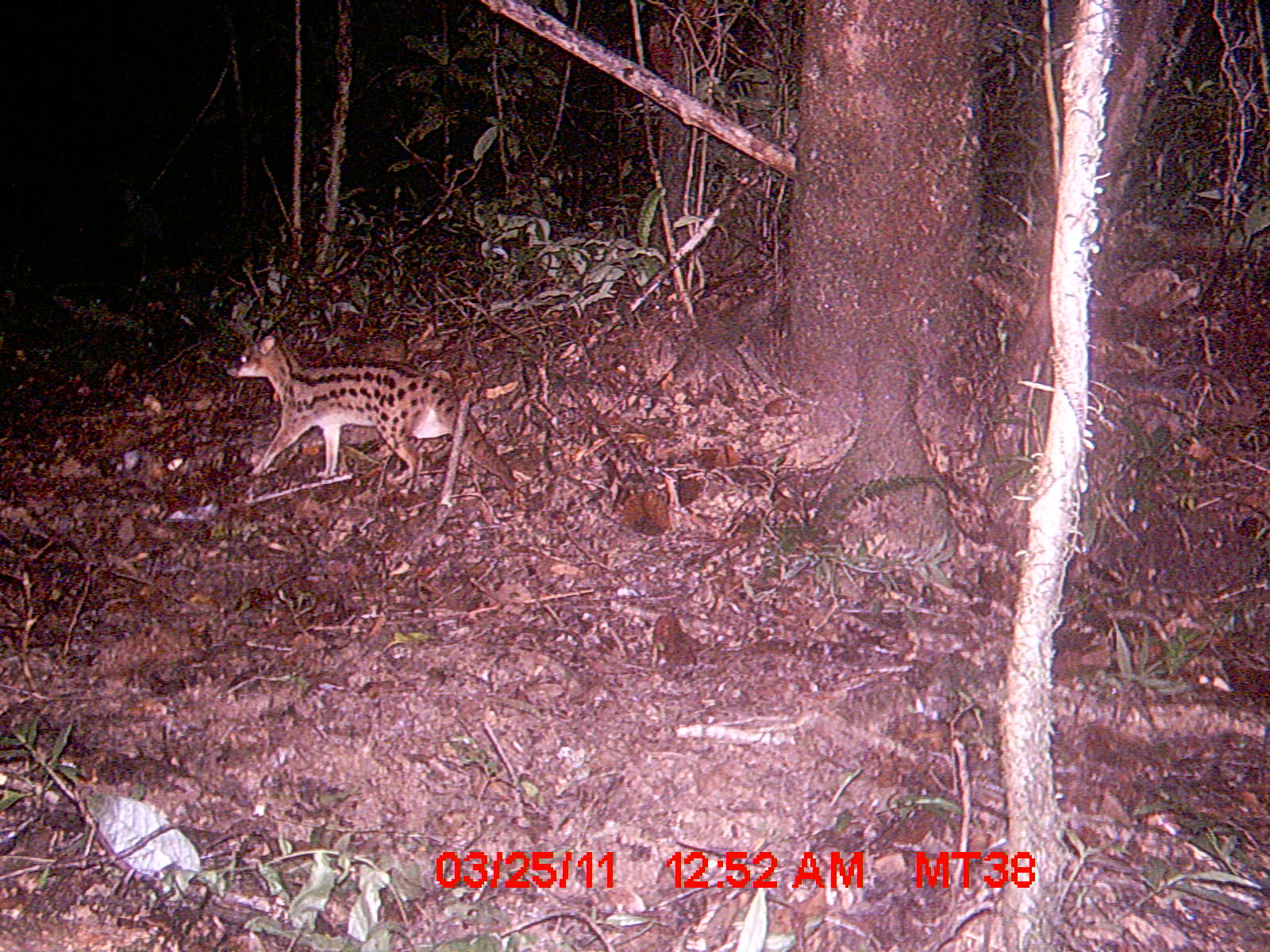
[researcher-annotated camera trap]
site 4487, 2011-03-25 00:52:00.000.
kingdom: Animalia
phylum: Chordata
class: Mammalia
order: Carnivora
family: Eupleridae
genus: Fossa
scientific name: Fossa fossana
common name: fanaloka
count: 1